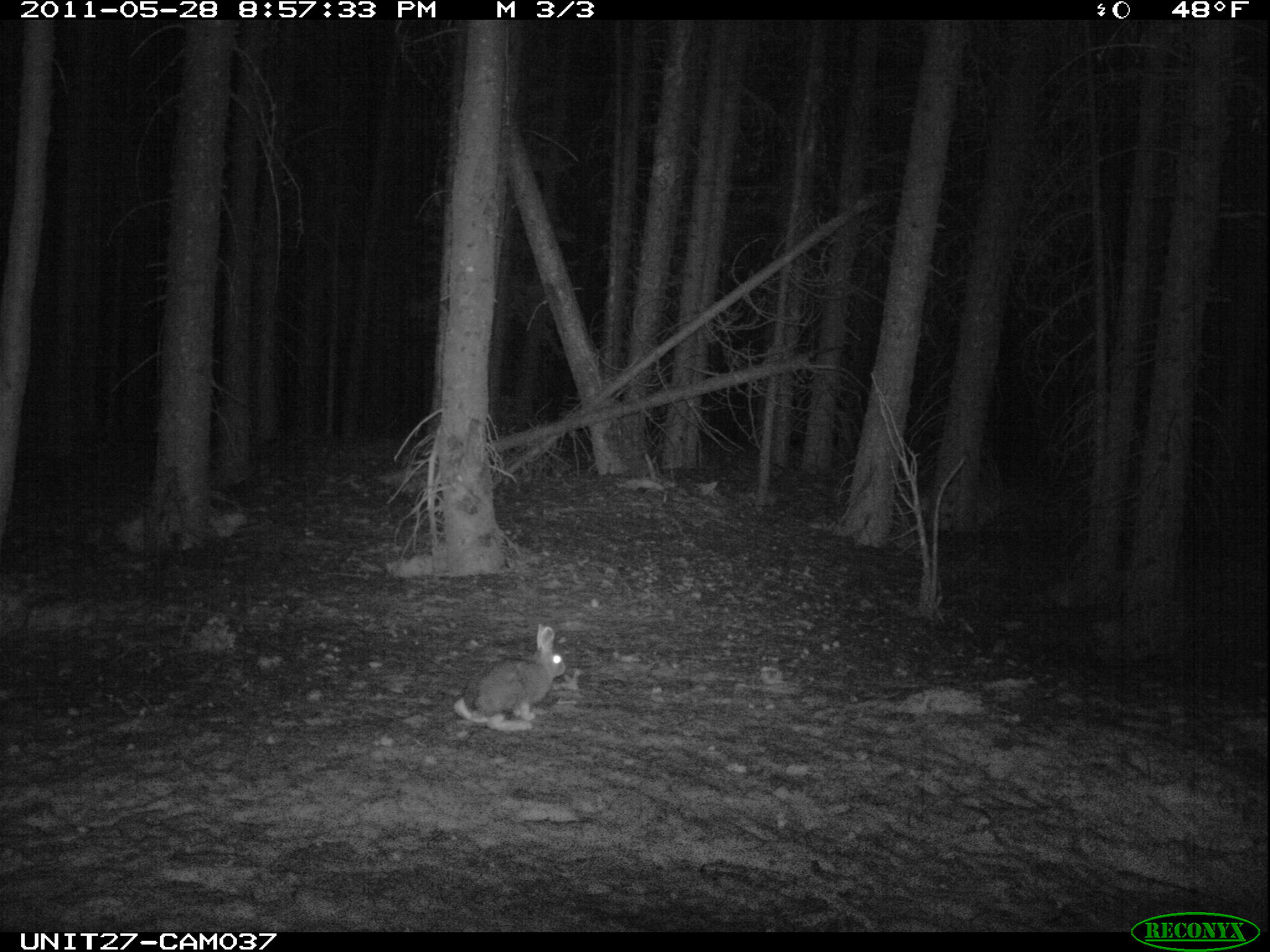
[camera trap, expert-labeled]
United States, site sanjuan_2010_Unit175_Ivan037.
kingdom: Animalia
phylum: Chordata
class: Mammalia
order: Lagomorpha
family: Leporidae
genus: Lepus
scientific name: Lepus americanus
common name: snowshoe hare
Lepus americanus (snowshoe hare).